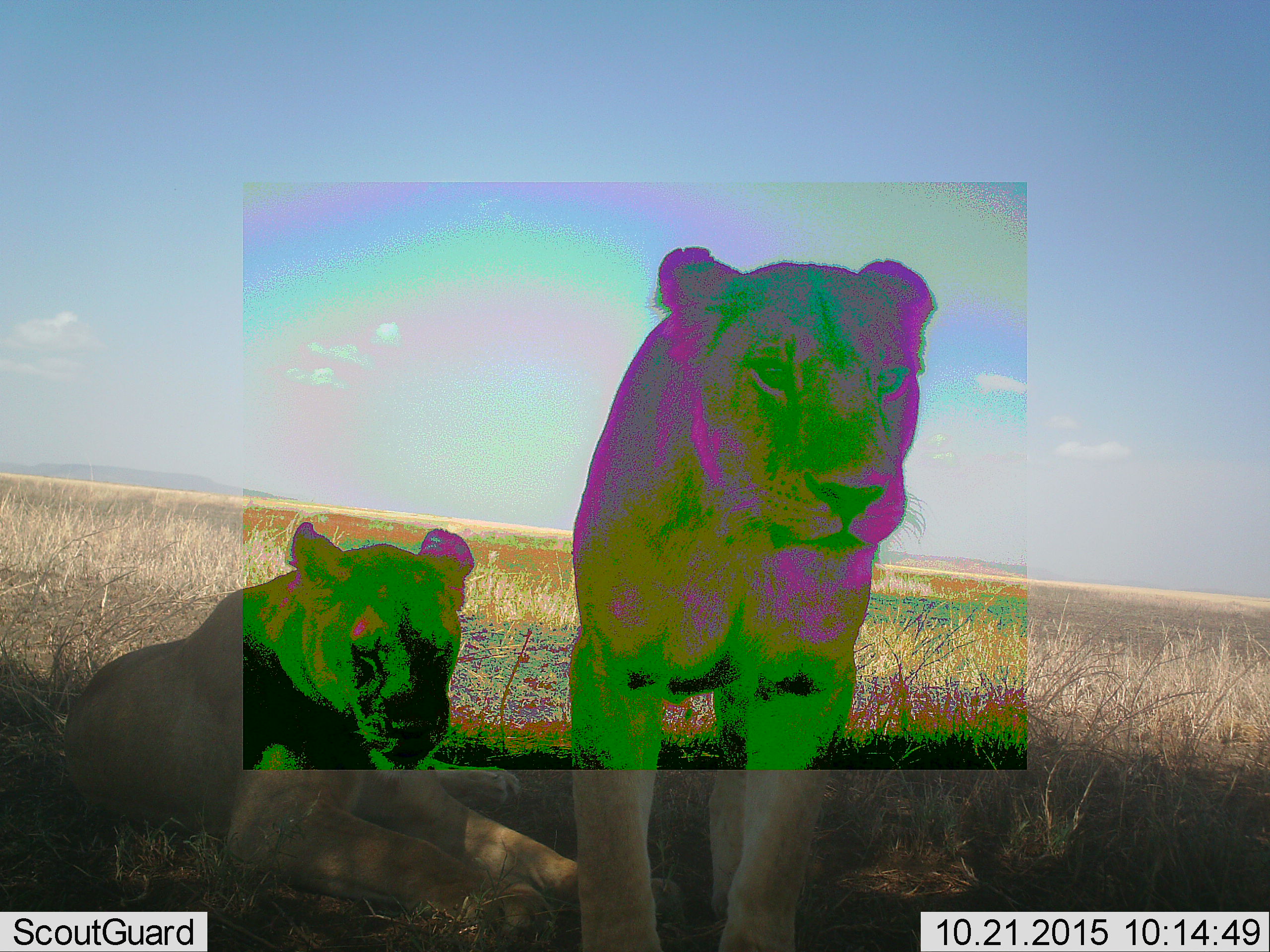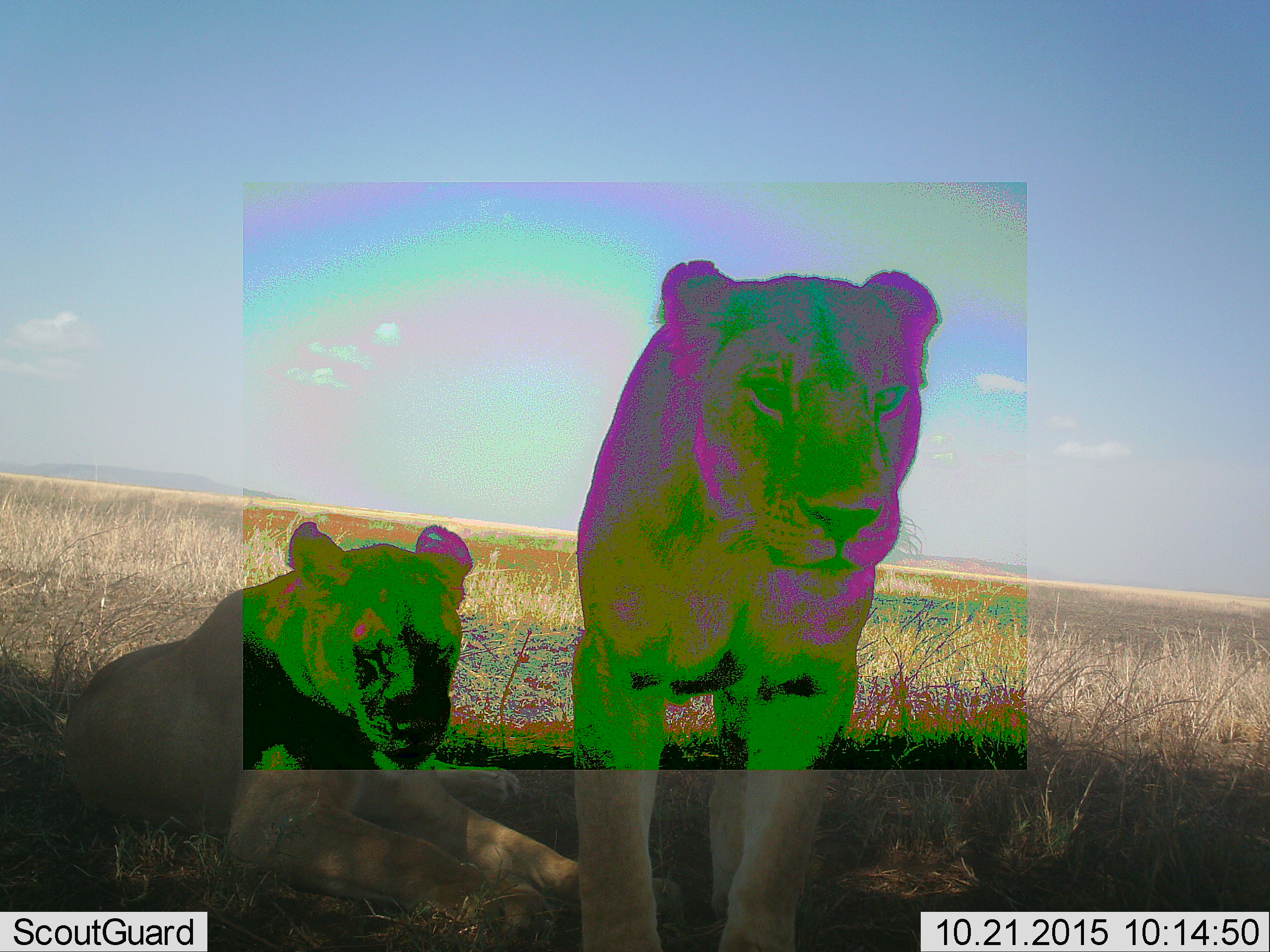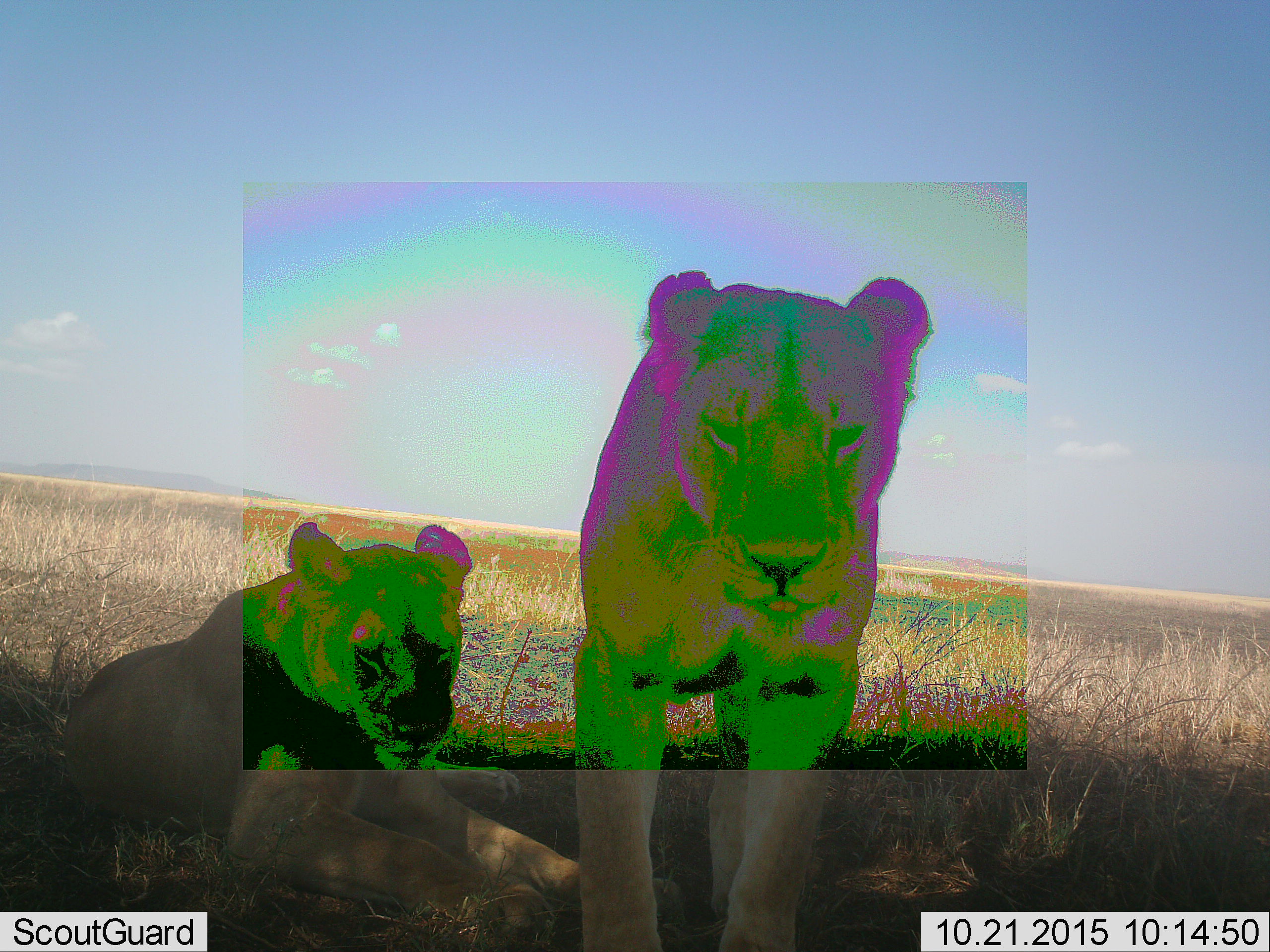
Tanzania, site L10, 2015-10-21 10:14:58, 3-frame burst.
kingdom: Animalia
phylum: Chordata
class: Mammalia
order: Carnivora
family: Felidae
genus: Panthera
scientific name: Panthera leo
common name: lion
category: lionfemale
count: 2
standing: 78%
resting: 89%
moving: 11%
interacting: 0%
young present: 0%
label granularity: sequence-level